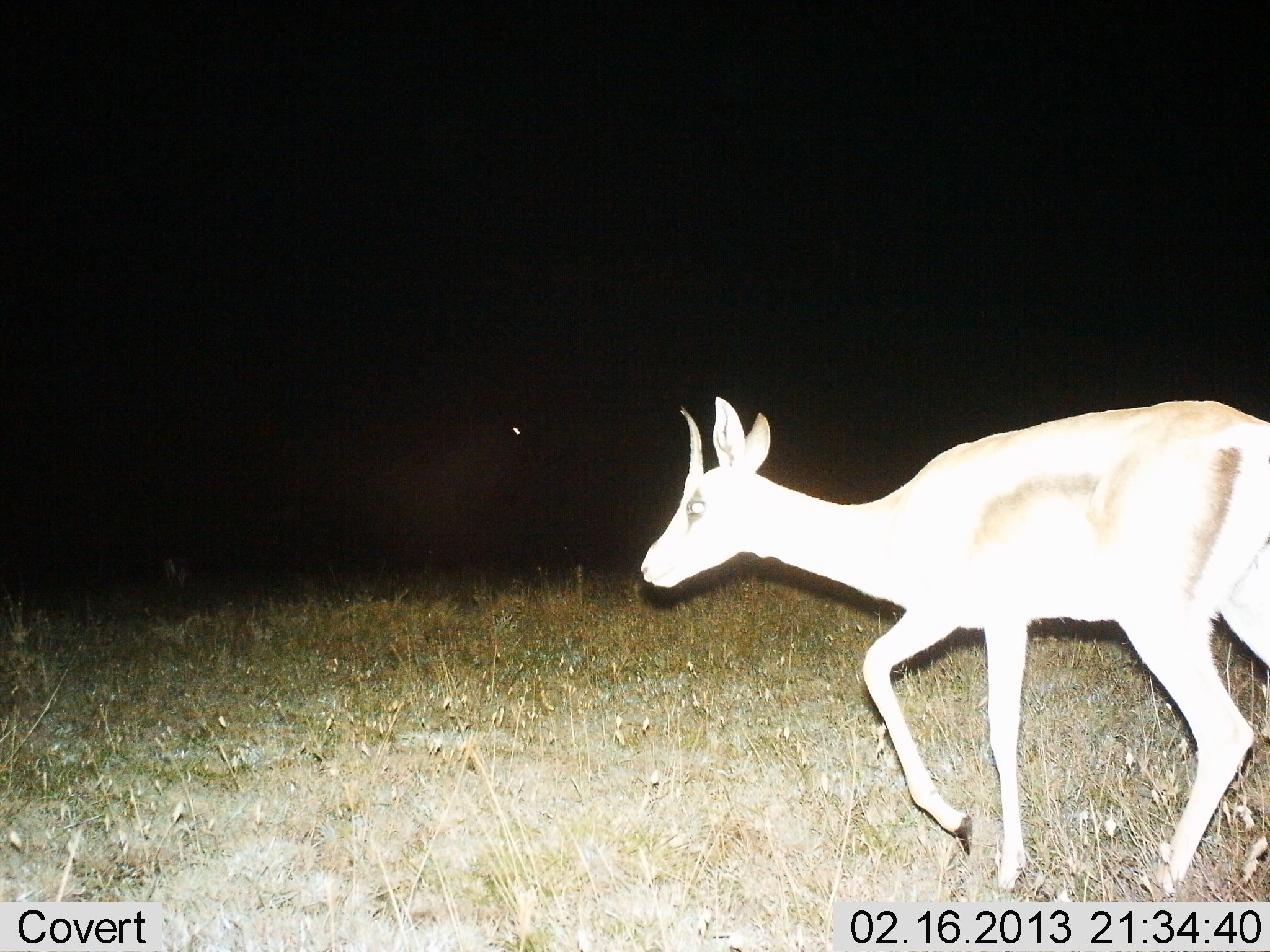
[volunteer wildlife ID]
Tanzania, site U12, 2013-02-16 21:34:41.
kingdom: Animalia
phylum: Chordata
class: Mammalia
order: Artiodactyla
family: Bovidae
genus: Eudorcas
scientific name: Eudorcas thomsonii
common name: thomson's gazelle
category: gazellethomsons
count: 1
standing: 17%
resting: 0%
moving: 83%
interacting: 0%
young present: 0%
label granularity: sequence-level